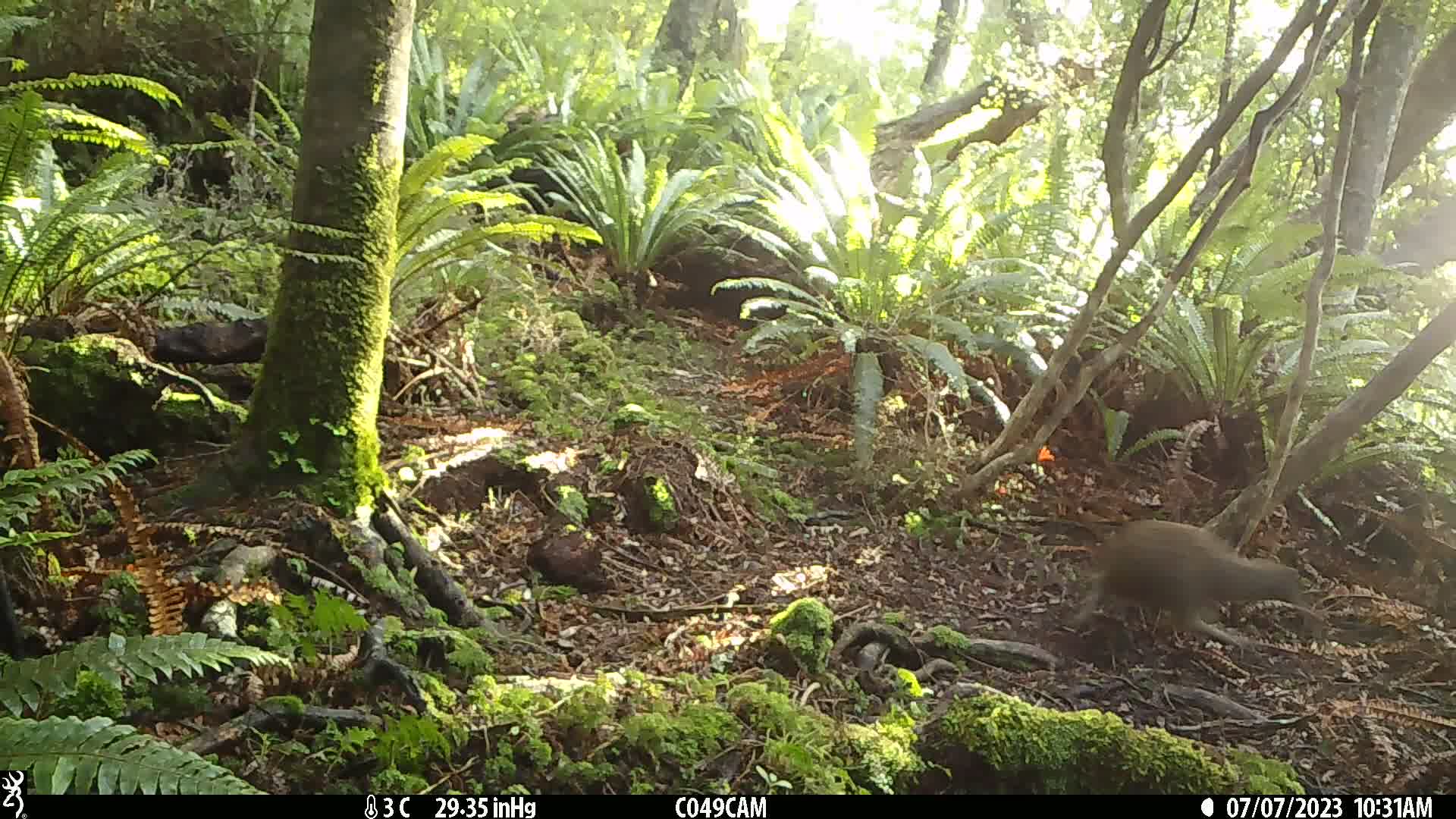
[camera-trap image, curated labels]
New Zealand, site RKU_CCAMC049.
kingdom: Animalia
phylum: Chordata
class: Aves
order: Apterygiformes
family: Apterygidae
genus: Apteryx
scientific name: Apteryx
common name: kiwi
Kiwi (Apteryx).